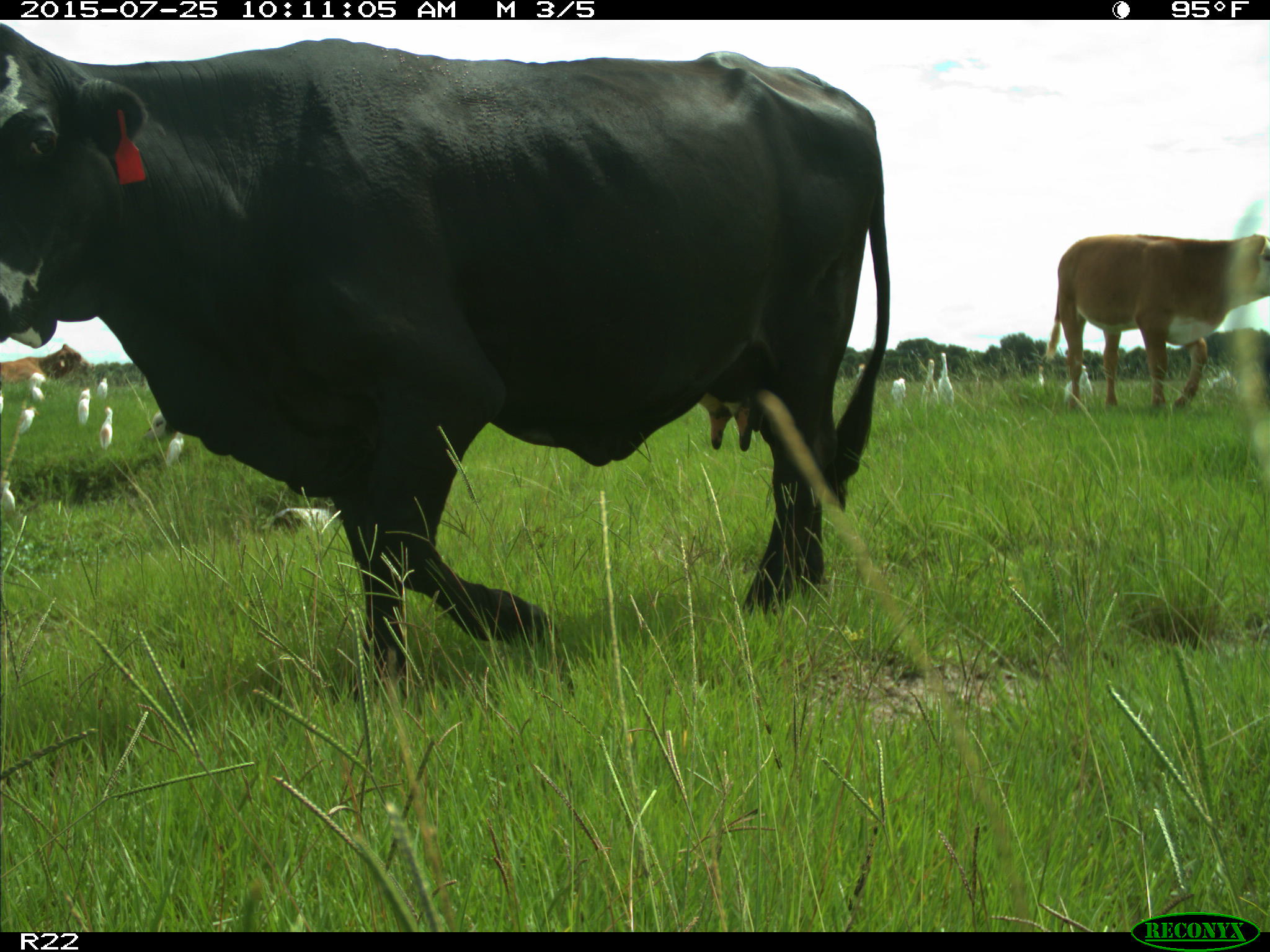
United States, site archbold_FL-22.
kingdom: Animalia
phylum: Chordata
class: Mammalia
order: Artiodactyla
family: Bovidae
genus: Bos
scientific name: Bos taurus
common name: domestic cow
Bos taurus (domestic cow).